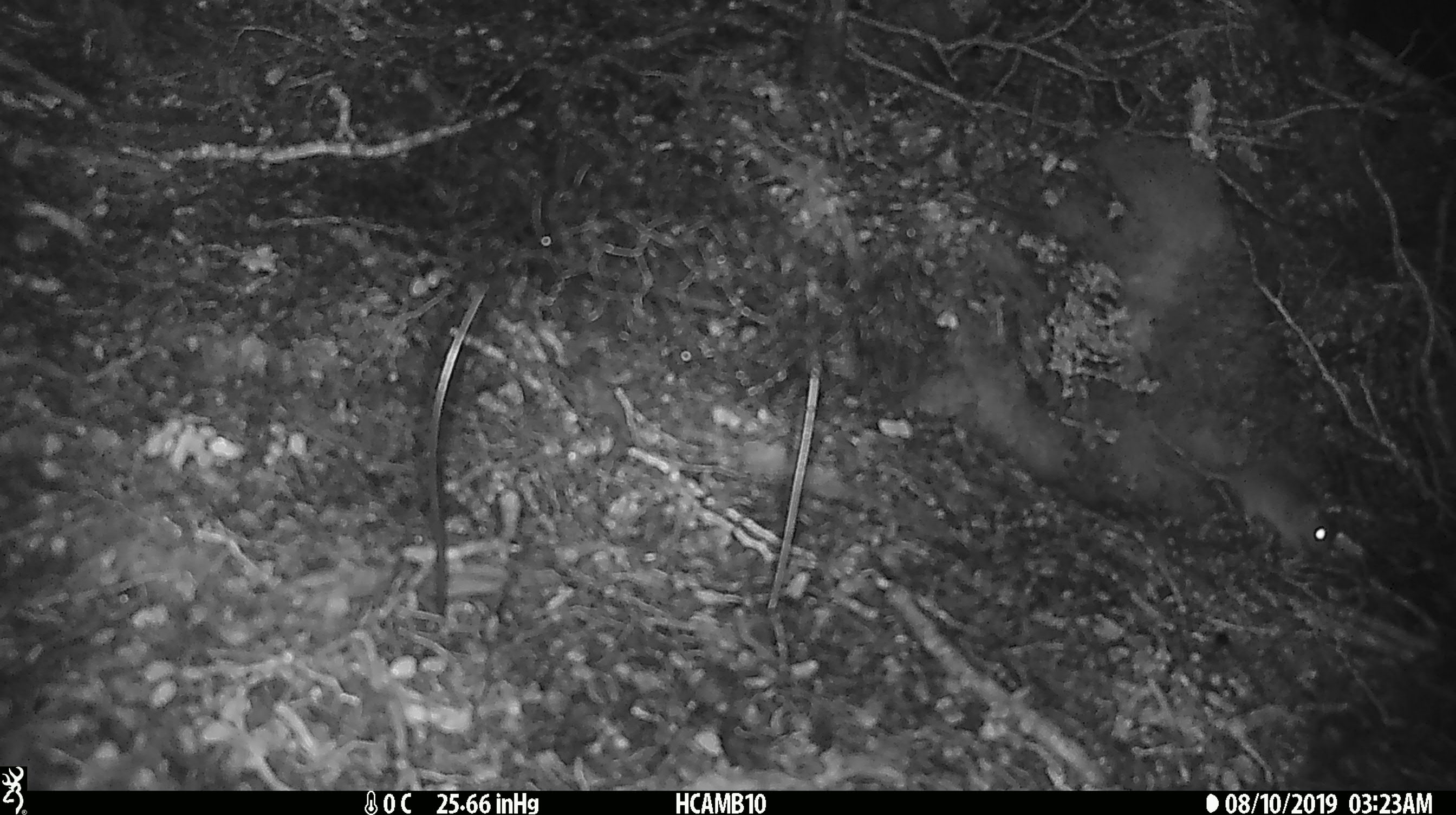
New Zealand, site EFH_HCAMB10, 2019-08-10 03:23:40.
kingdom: Animalia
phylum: Chordata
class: Mammalia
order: Rodentia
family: Muridae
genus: Mus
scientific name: Mus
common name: mouse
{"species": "mouse (Mus)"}